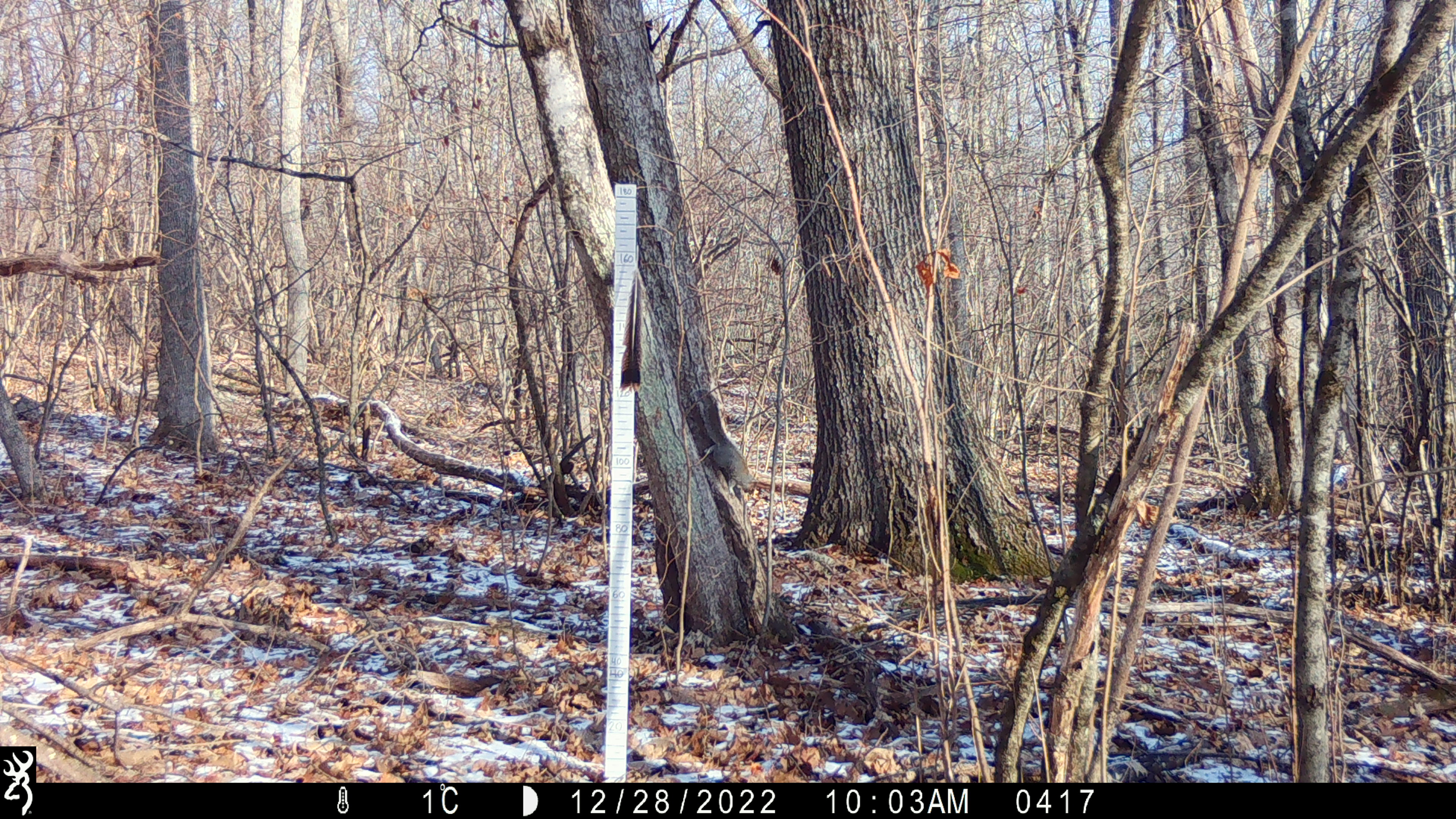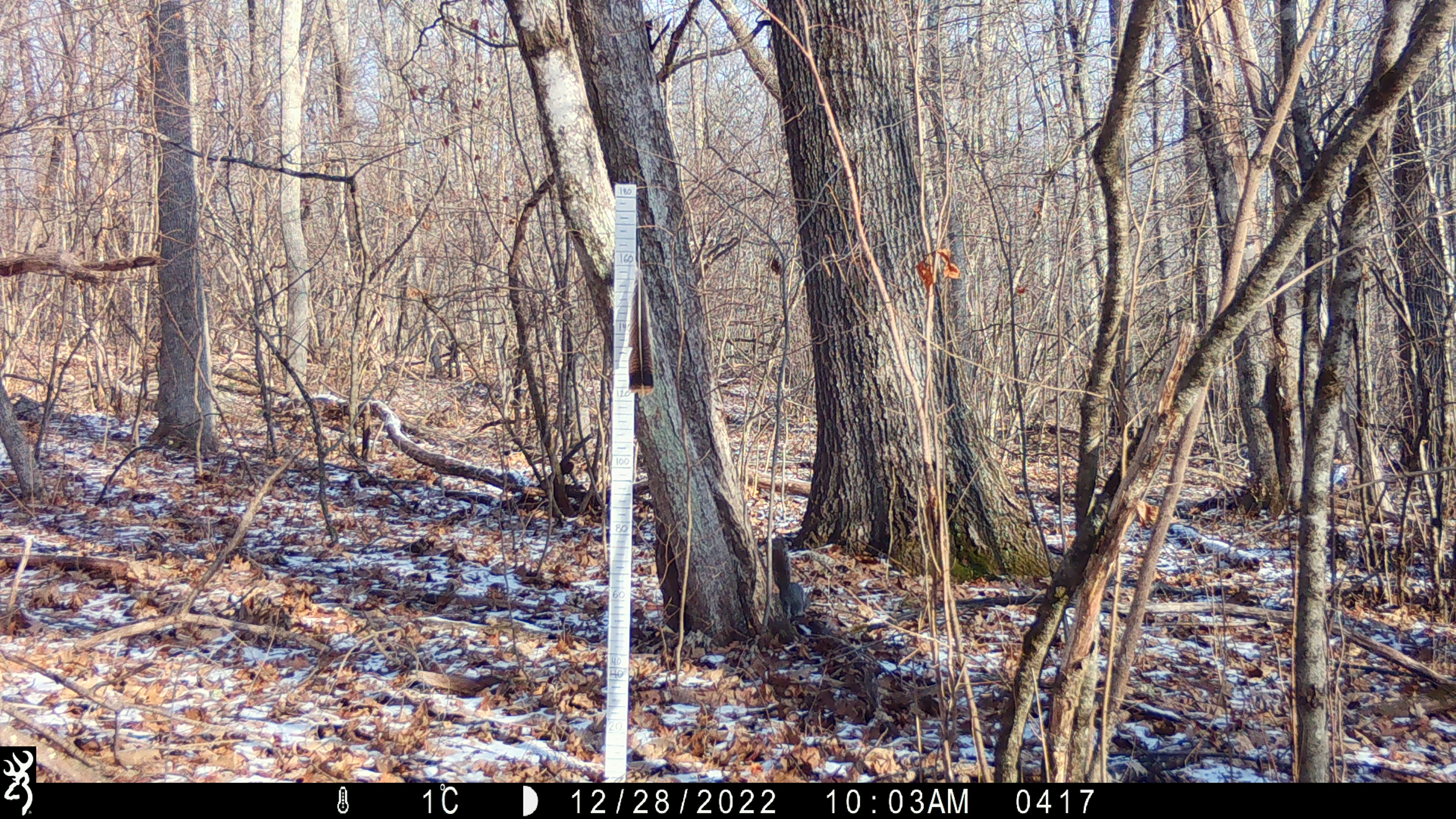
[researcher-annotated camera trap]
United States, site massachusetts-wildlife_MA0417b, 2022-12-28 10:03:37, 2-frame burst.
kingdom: Animalia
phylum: Chordata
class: Mammalia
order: Rodentia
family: Sciuridae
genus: Sciurus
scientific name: Sciurus carolinensis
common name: gray squirrel